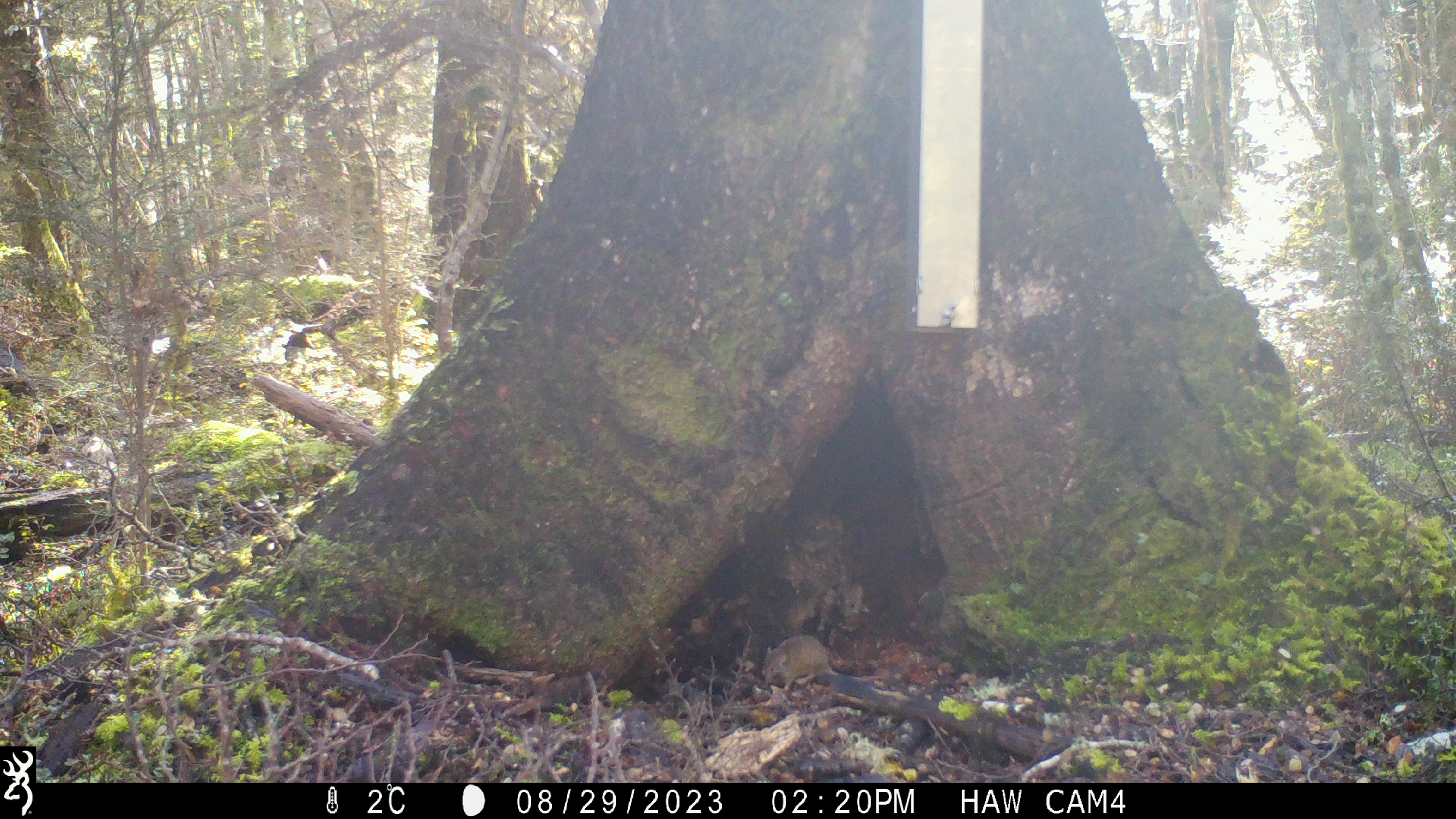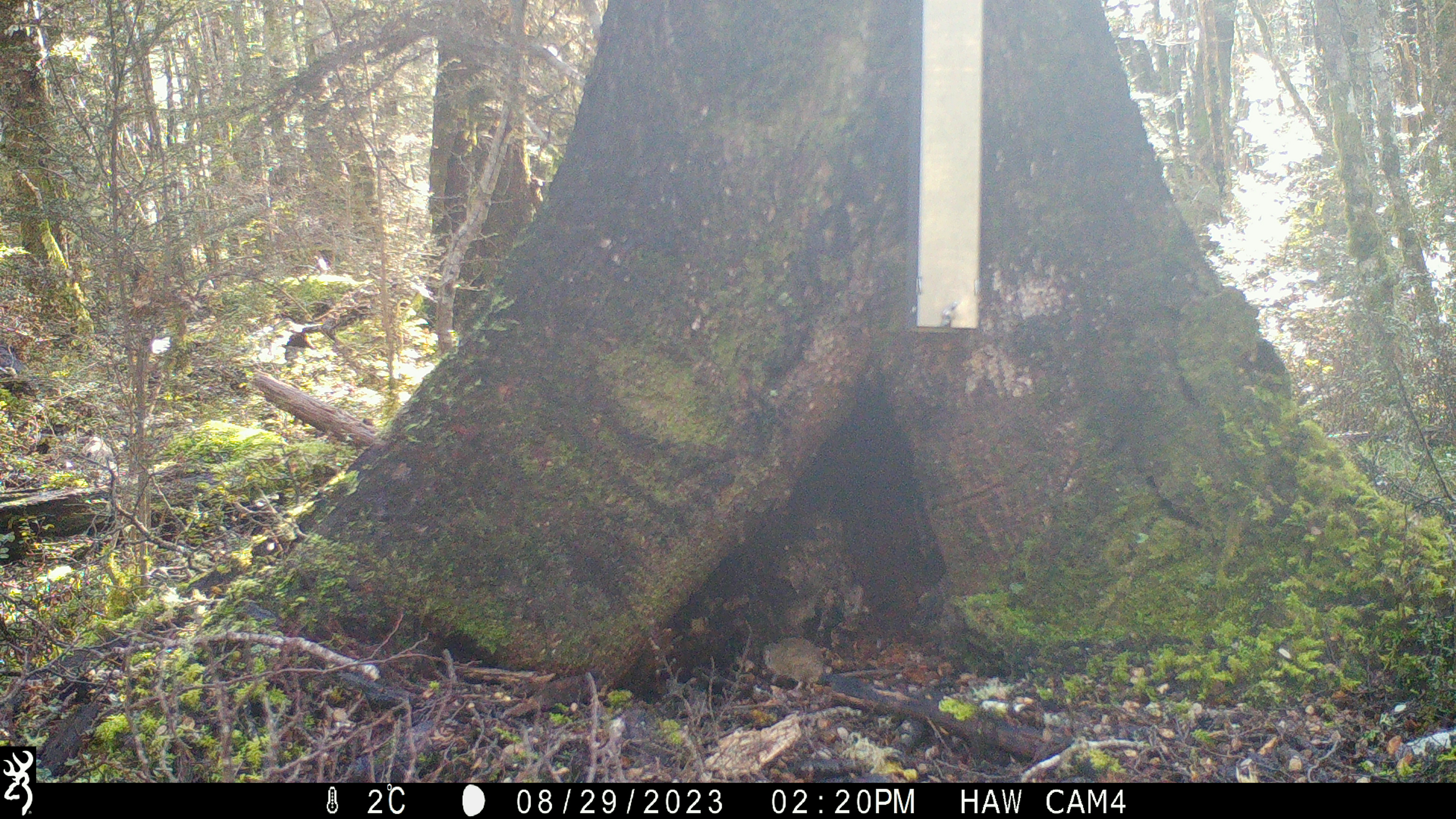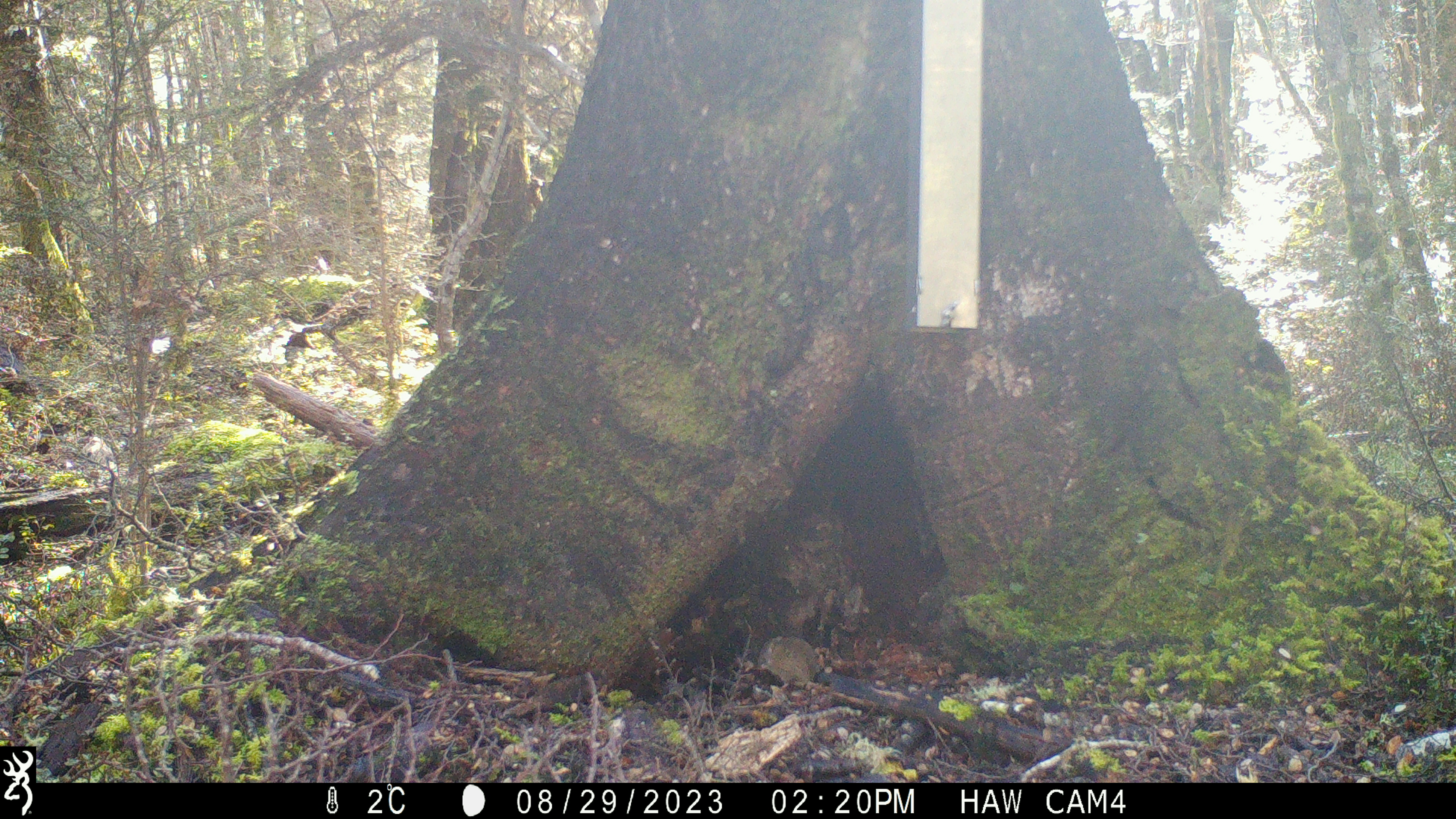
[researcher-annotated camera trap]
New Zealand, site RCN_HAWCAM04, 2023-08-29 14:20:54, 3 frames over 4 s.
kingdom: Animalia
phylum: Chordata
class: Mammalia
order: Rodentia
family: Muridae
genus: Mus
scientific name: Mus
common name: mouse